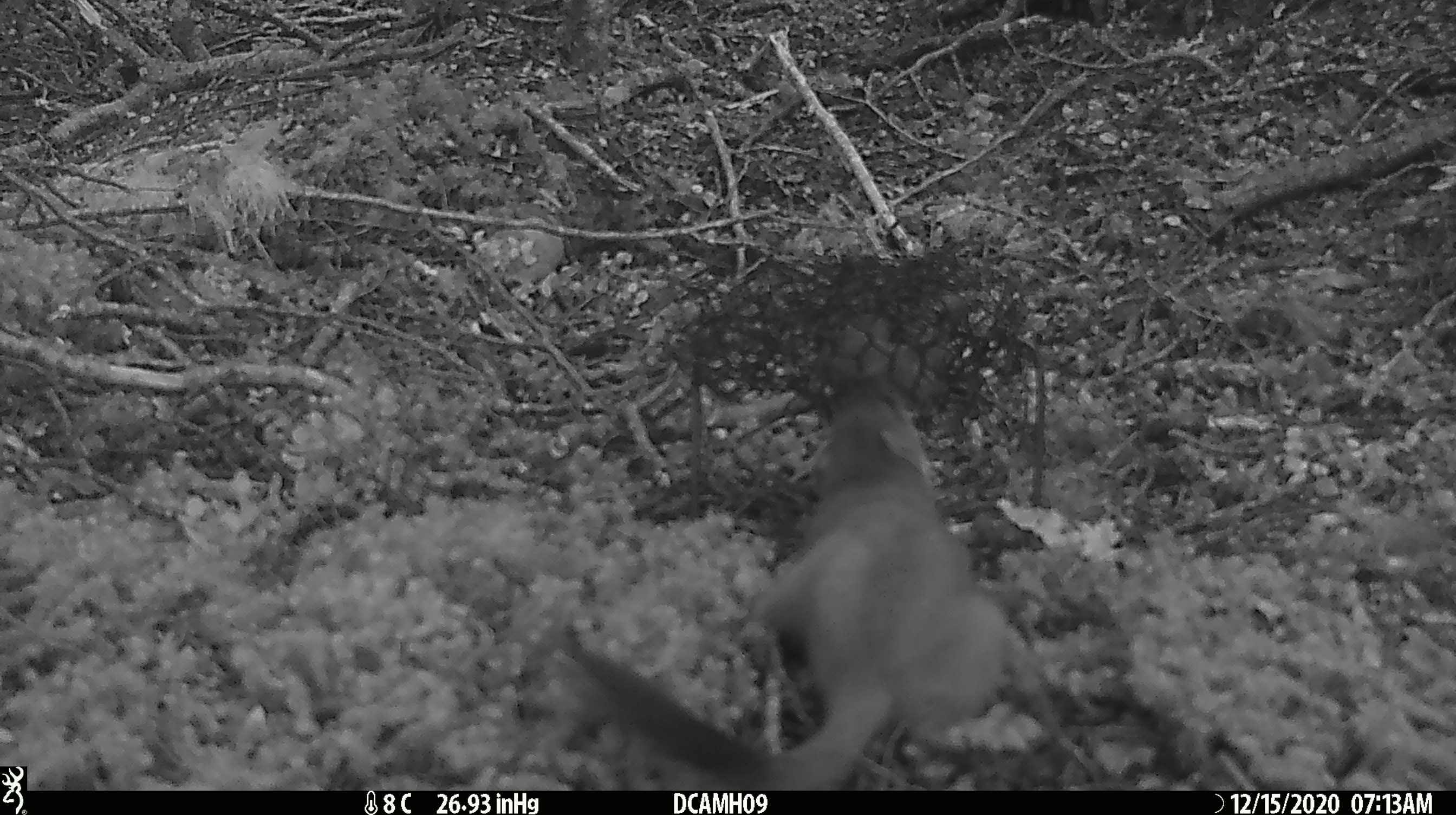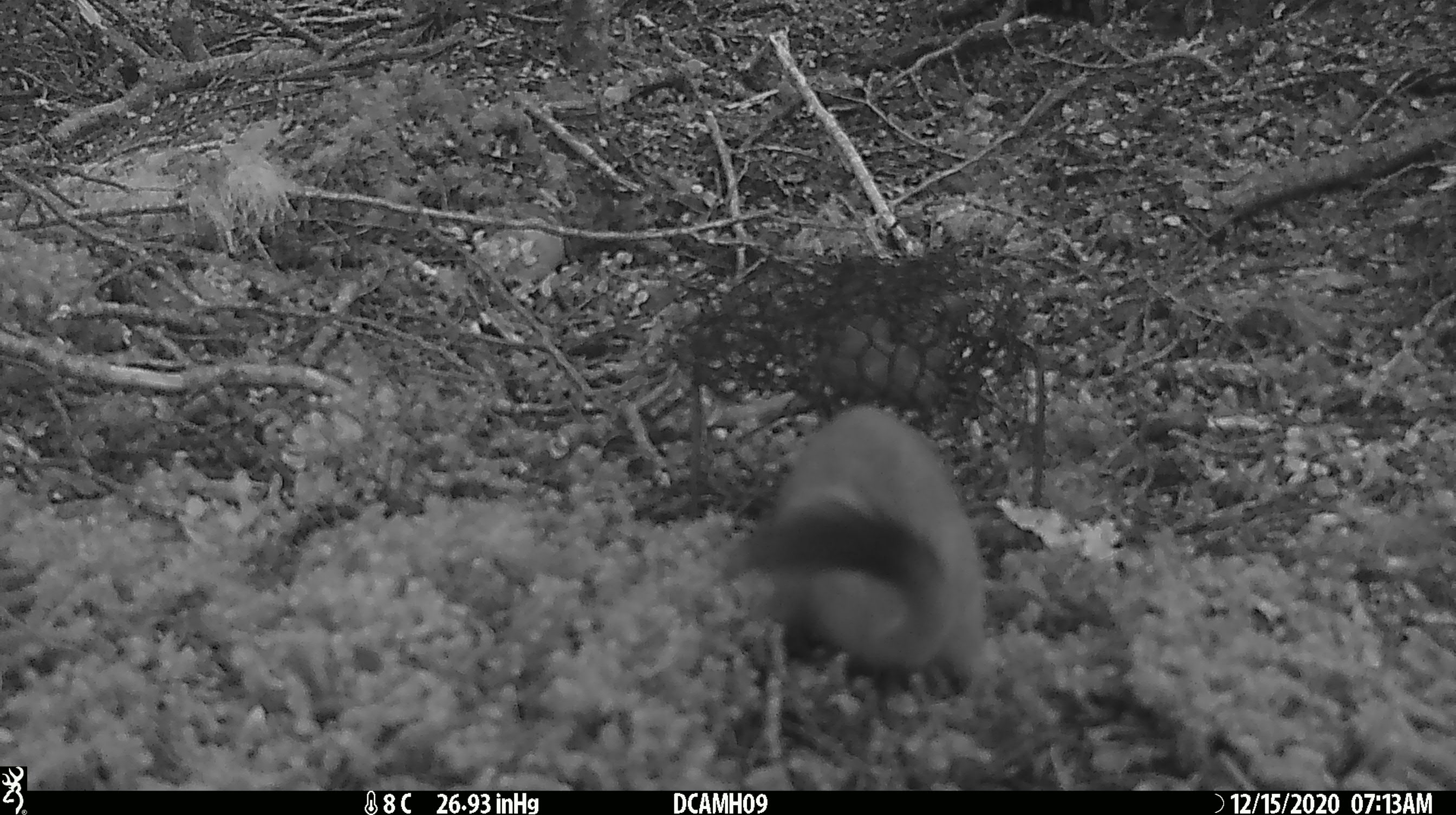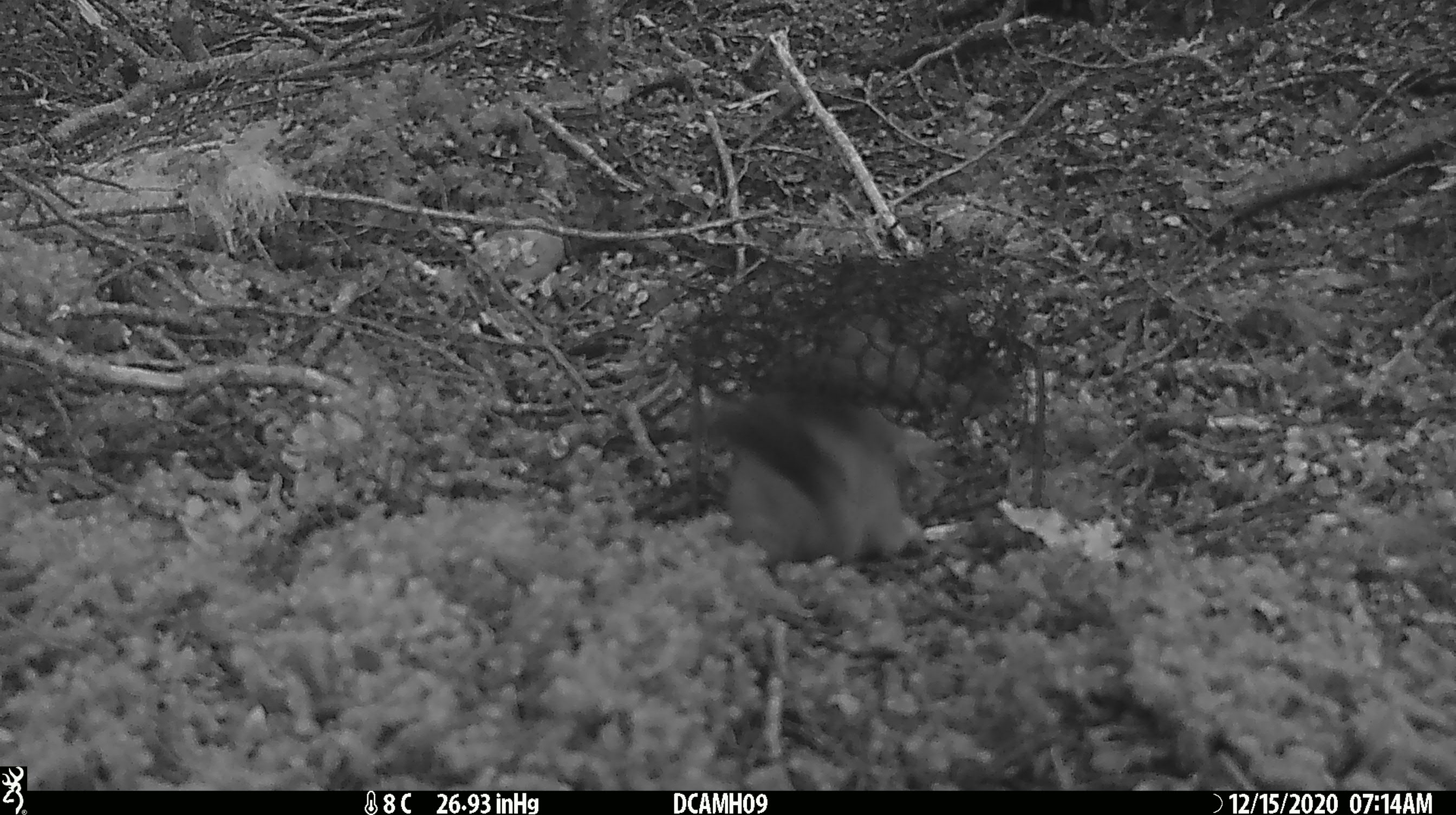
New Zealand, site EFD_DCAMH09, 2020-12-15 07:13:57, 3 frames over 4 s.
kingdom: Animalia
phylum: Chordata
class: Mammalia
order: Carnivora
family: Mustelidae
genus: Mustela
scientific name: Mustela erminea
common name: stoat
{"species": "stoat (Mustela erminea)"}